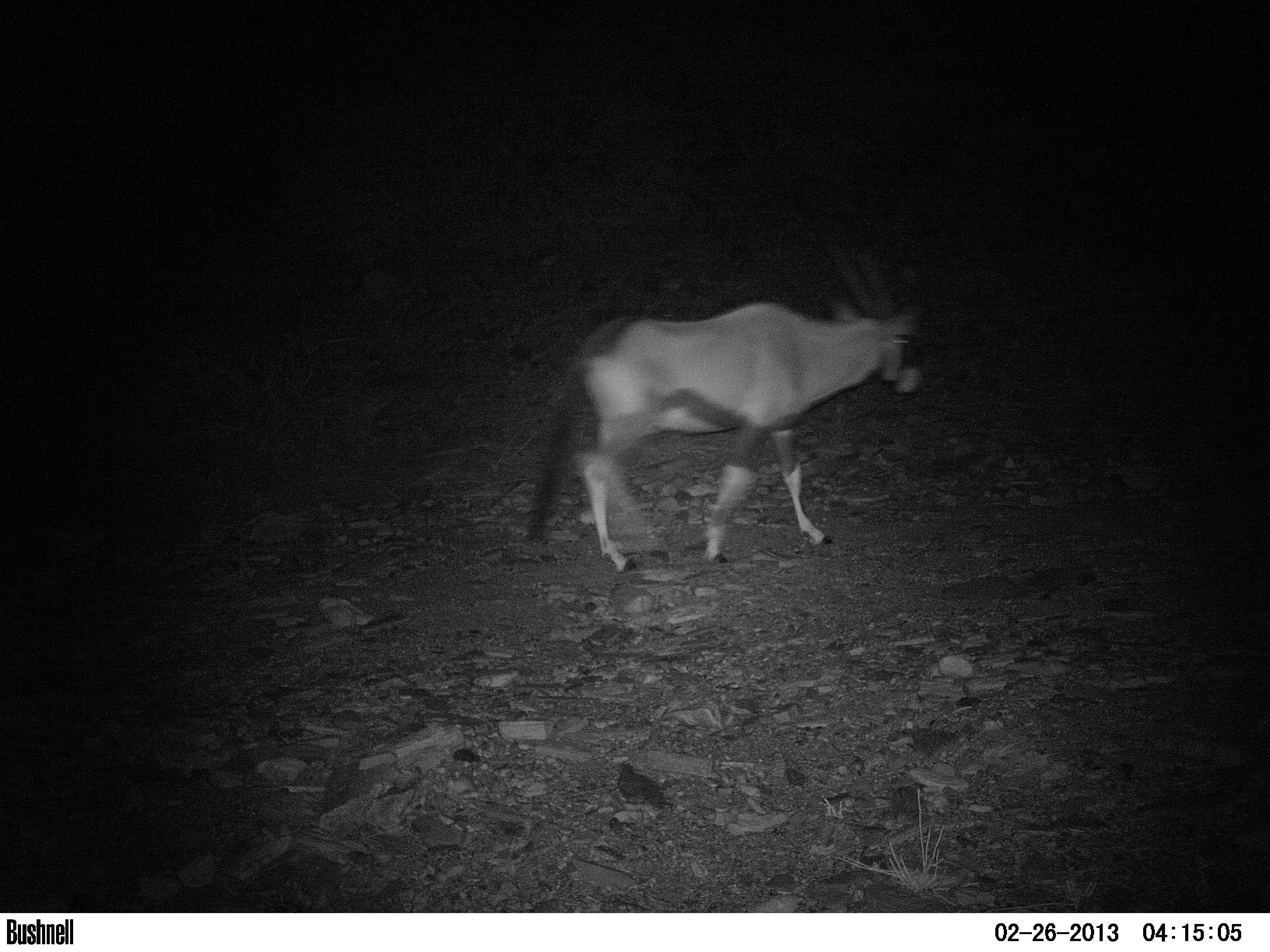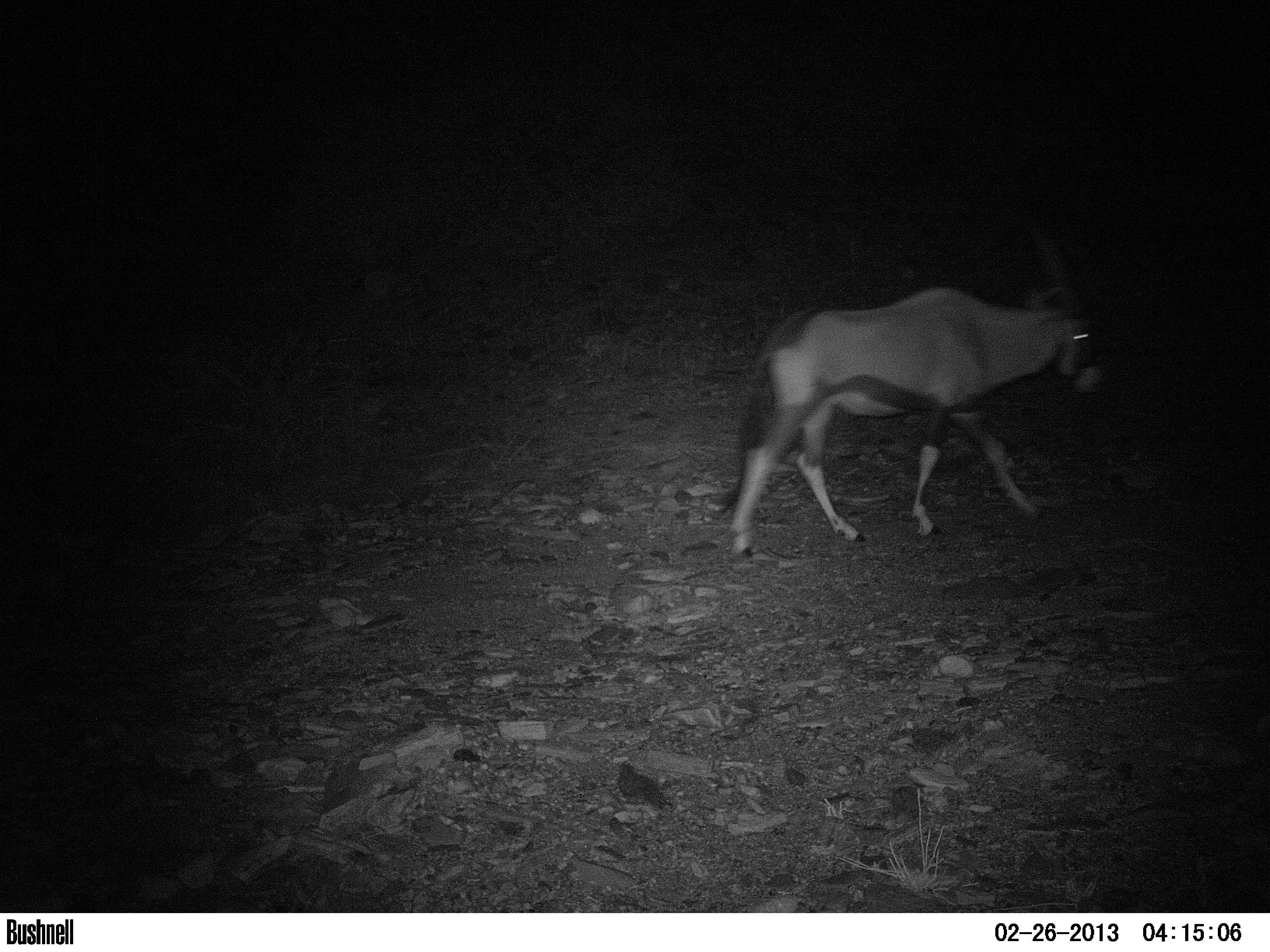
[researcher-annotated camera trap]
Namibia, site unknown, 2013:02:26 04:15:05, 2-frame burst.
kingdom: Animalia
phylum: Chordata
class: Mammalia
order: Artiodactyla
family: Bovidae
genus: Oryx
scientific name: Oryx gazella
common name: gemsbok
Oryx gazella (gemsbok).